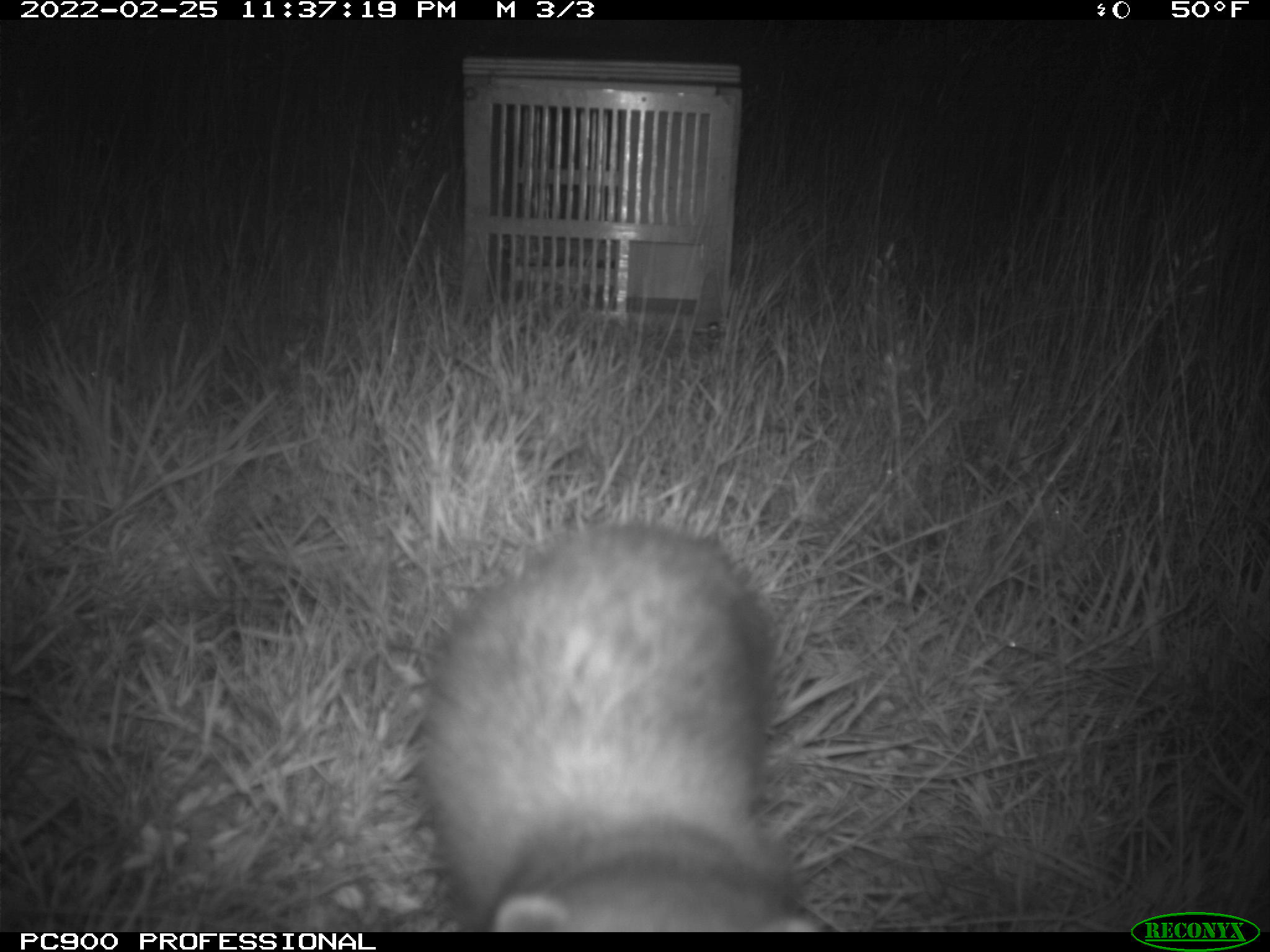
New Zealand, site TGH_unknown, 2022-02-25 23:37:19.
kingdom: Animalia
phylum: Chordata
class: Mammalia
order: Carnivora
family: Mustelidae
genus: Mustela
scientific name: Mustela furo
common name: ferret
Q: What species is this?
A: Ferret (Mustela furo).